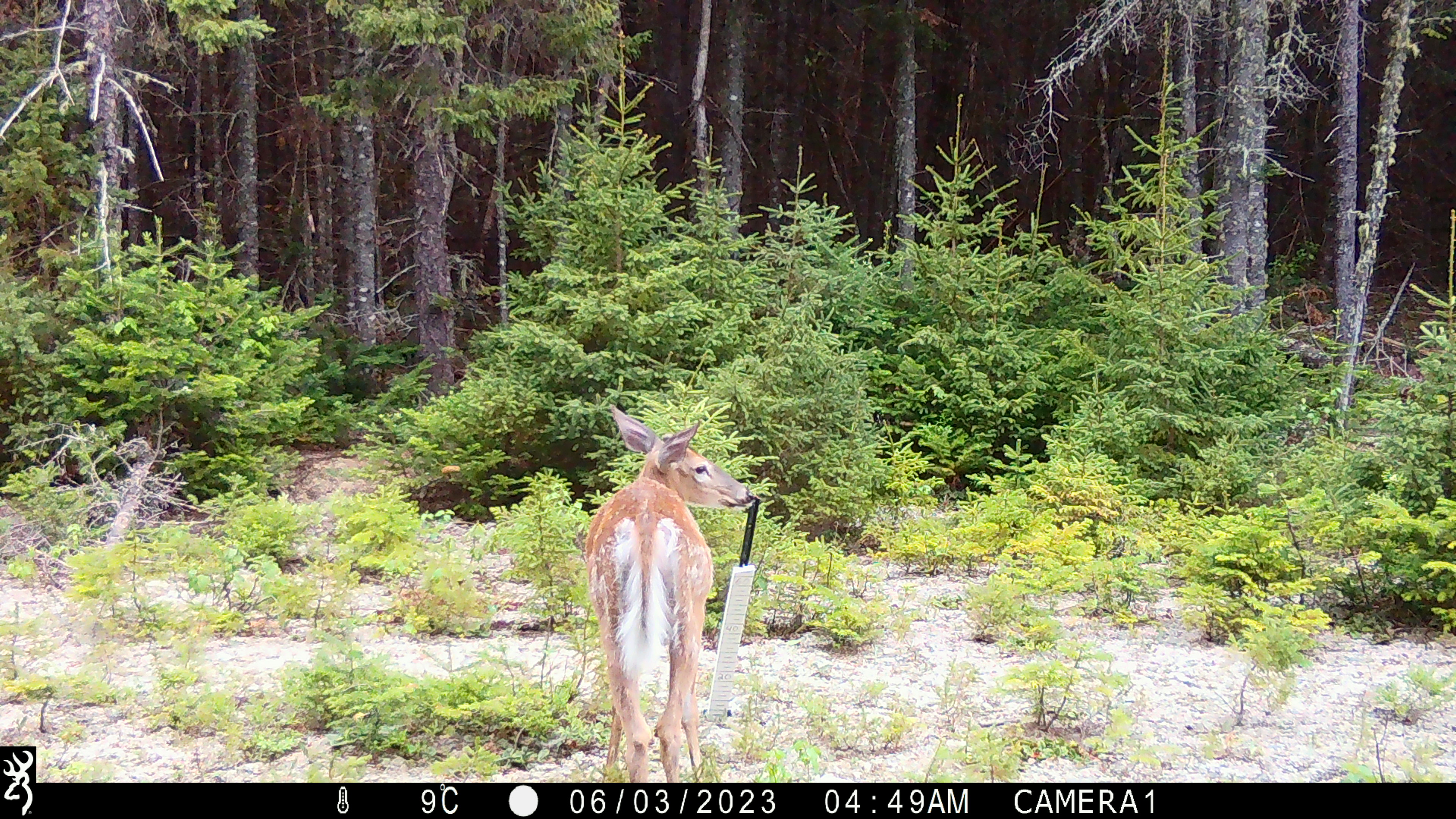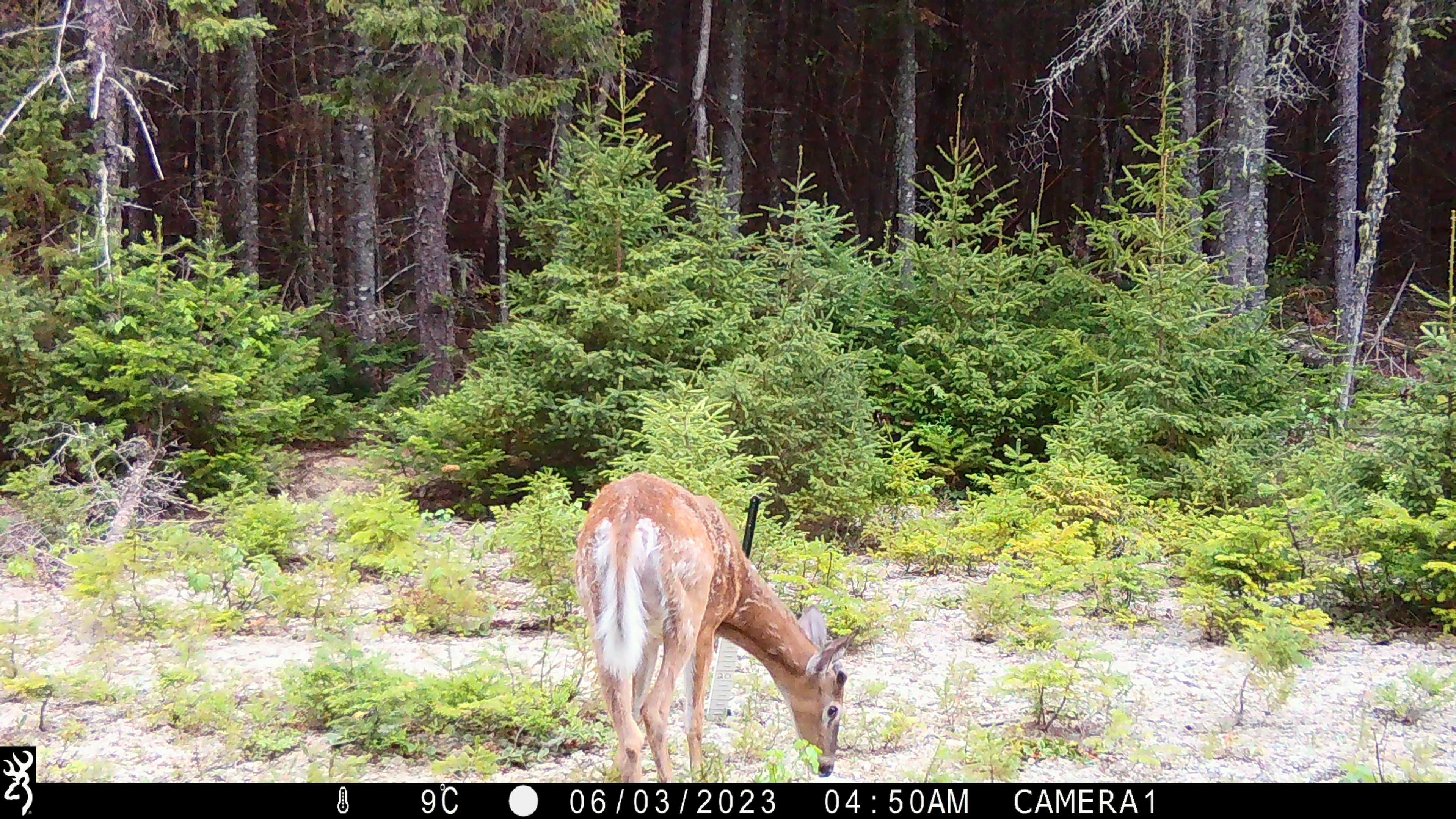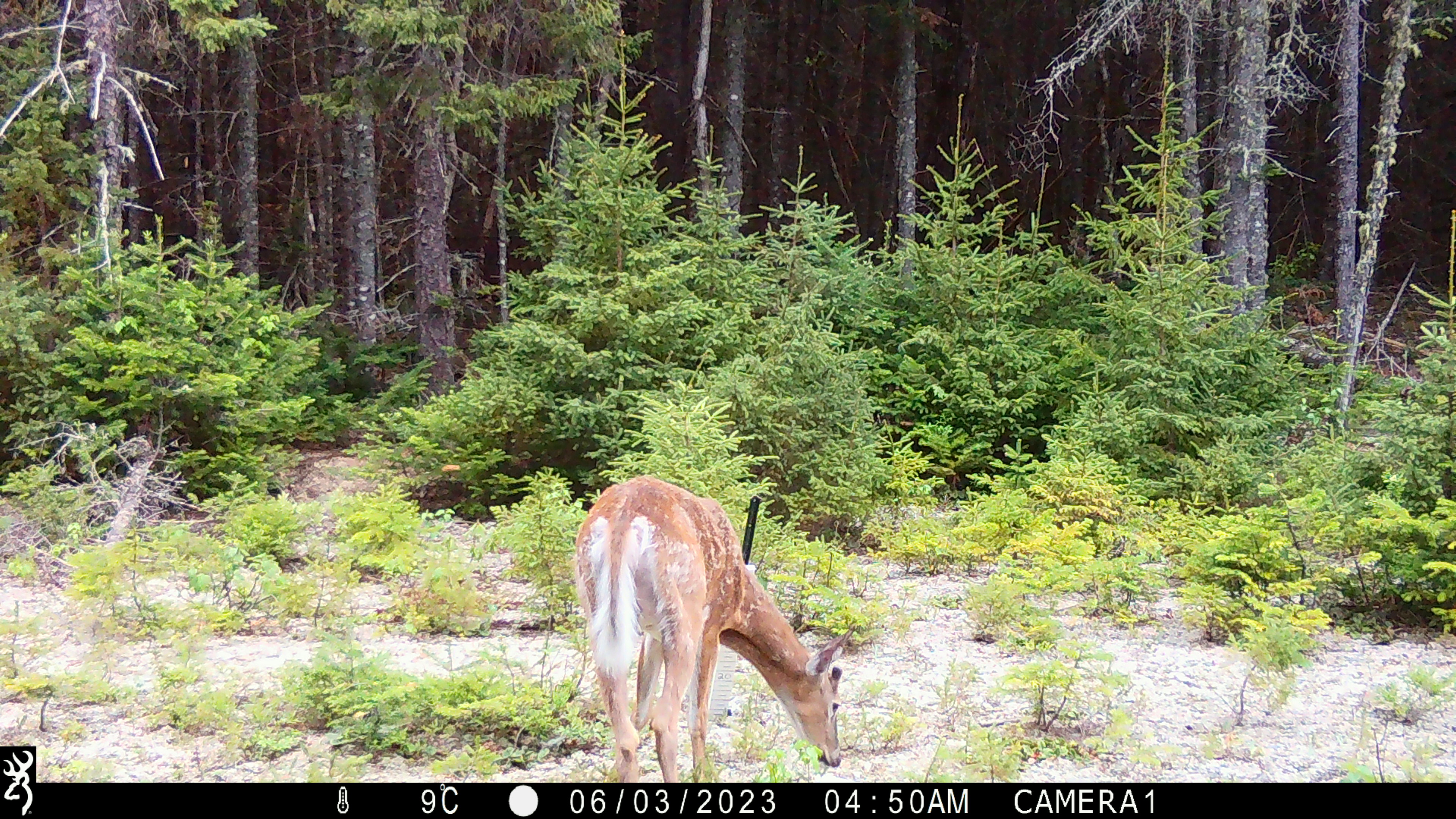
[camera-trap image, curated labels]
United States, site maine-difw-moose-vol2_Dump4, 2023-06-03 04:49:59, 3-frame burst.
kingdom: Animalia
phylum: Chordata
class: Mammalia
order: Artiodactyla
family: Cervidae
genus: Odocoileus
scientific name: Odocoileus virginianus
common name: white-tailed deer